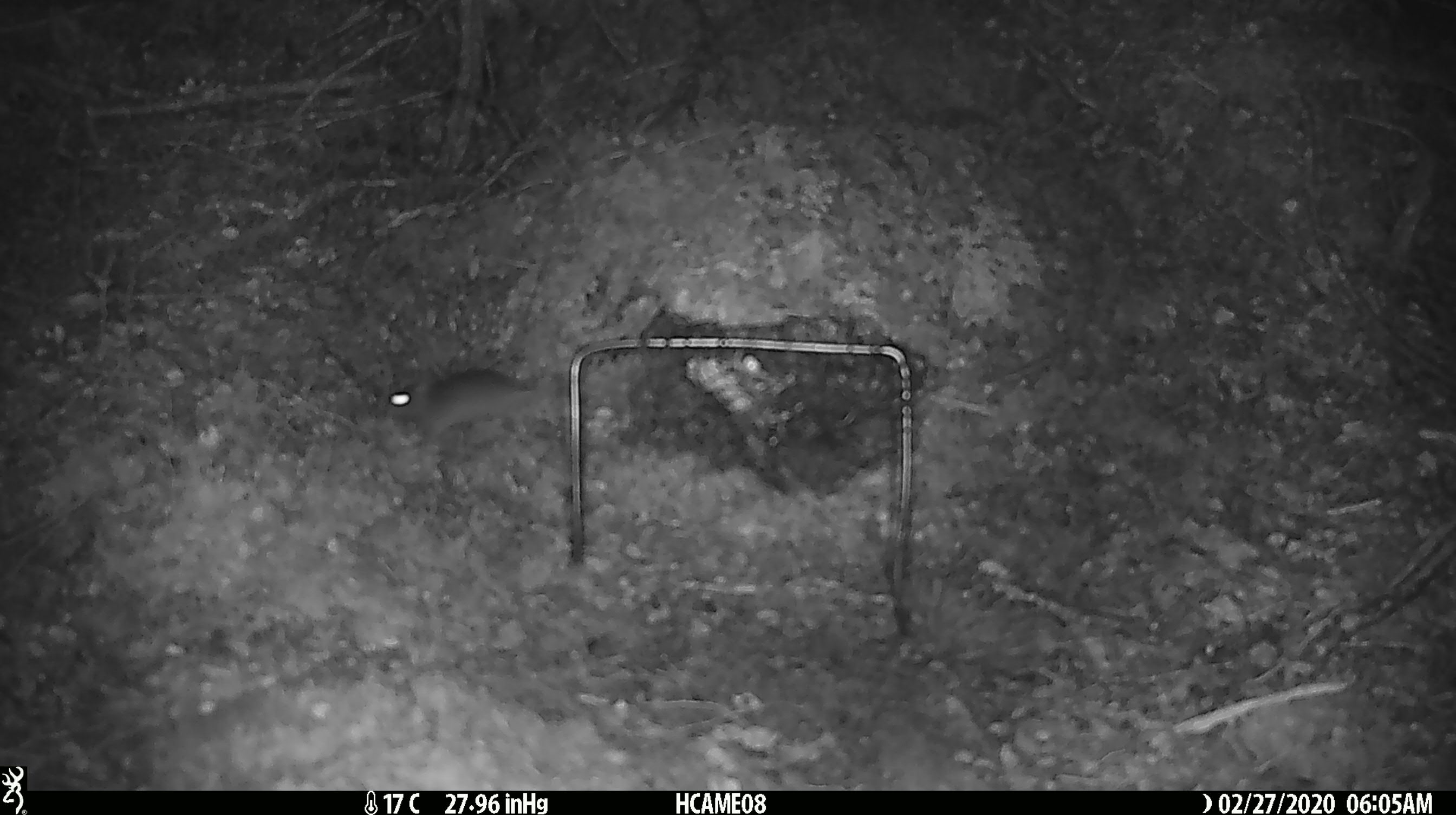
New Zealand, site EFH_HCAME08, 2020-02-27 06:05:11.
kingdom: Animalia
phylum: Chordata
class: Mammalia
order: Rodentia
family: Muridae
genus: Mus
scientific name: Mus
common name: mouse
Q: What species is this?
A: Mouse (Mus).